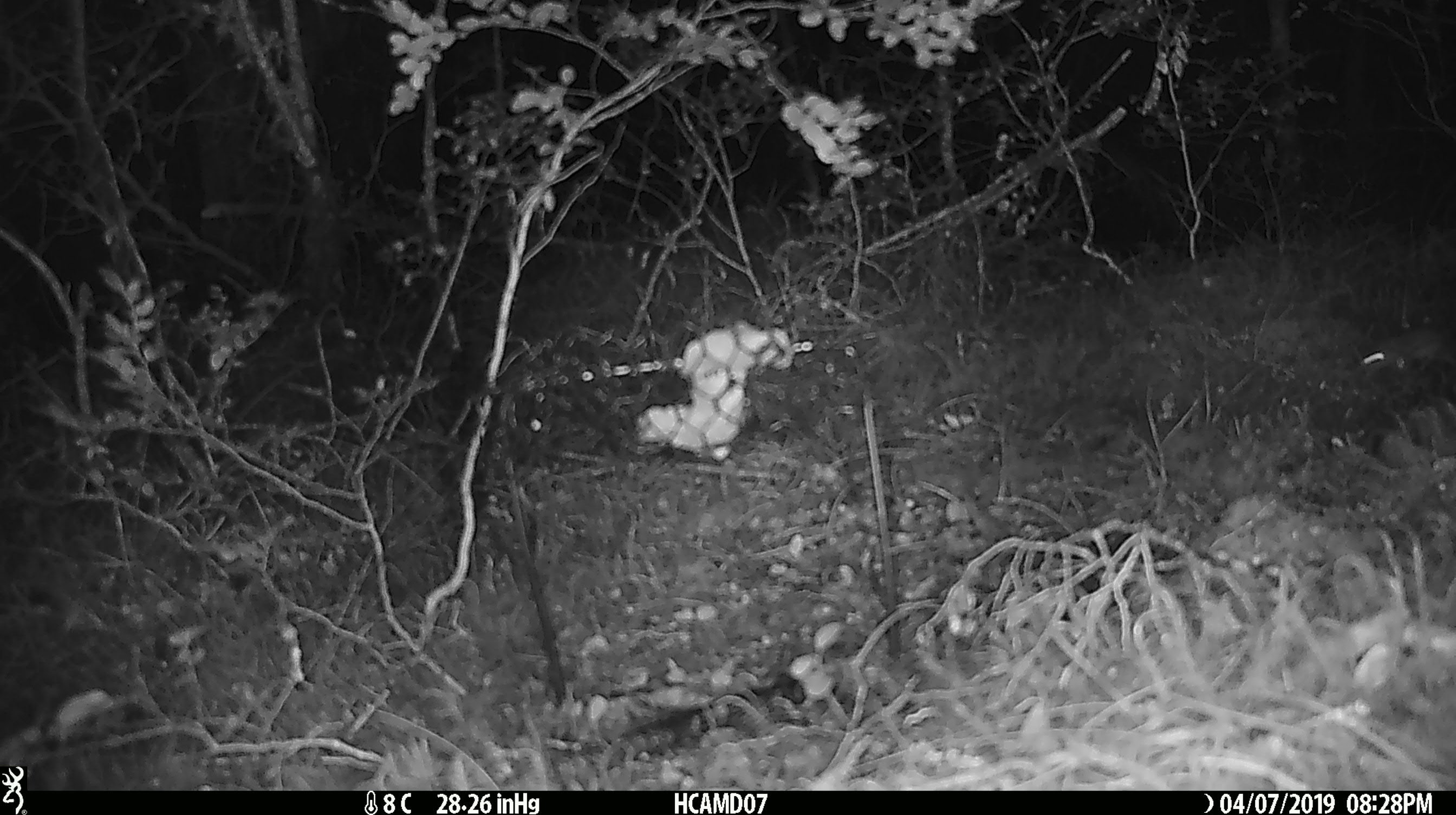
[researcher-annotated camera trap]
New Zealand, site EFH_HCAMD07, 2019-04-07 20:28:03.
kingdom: Animalia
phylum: Chordata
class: Mammalia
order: Rodentia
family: Muridae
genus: Mus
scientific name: Mus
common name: mouse